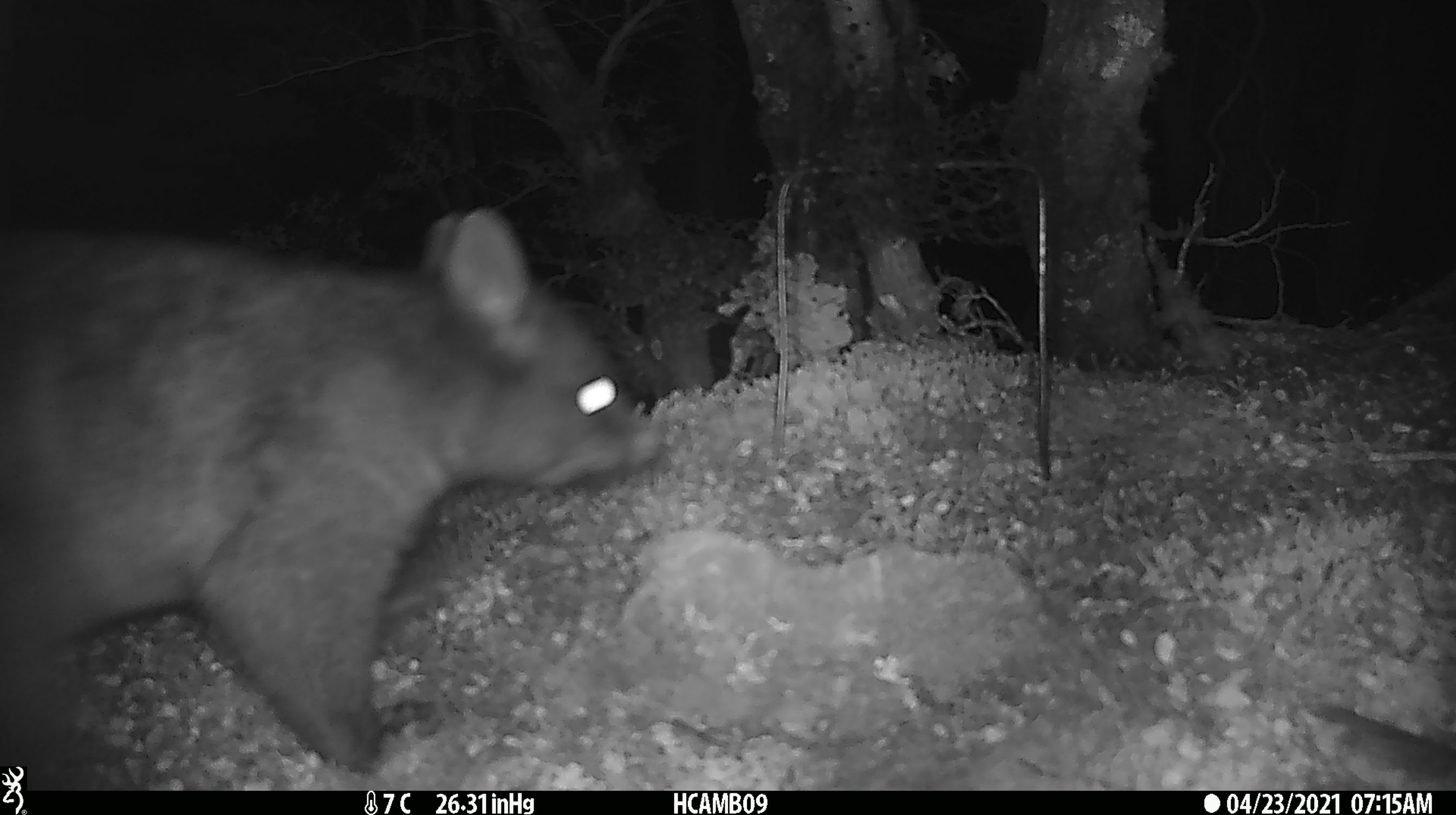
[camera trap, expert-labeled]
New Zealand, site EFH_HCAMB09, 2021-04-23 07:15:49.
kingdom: Animalia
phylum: Chordata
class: Mammalia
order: Diprotodontia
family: Phalangeridae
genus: Trichosurus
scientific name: Trichosurus vulpecula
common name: common brushtail possum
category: possum